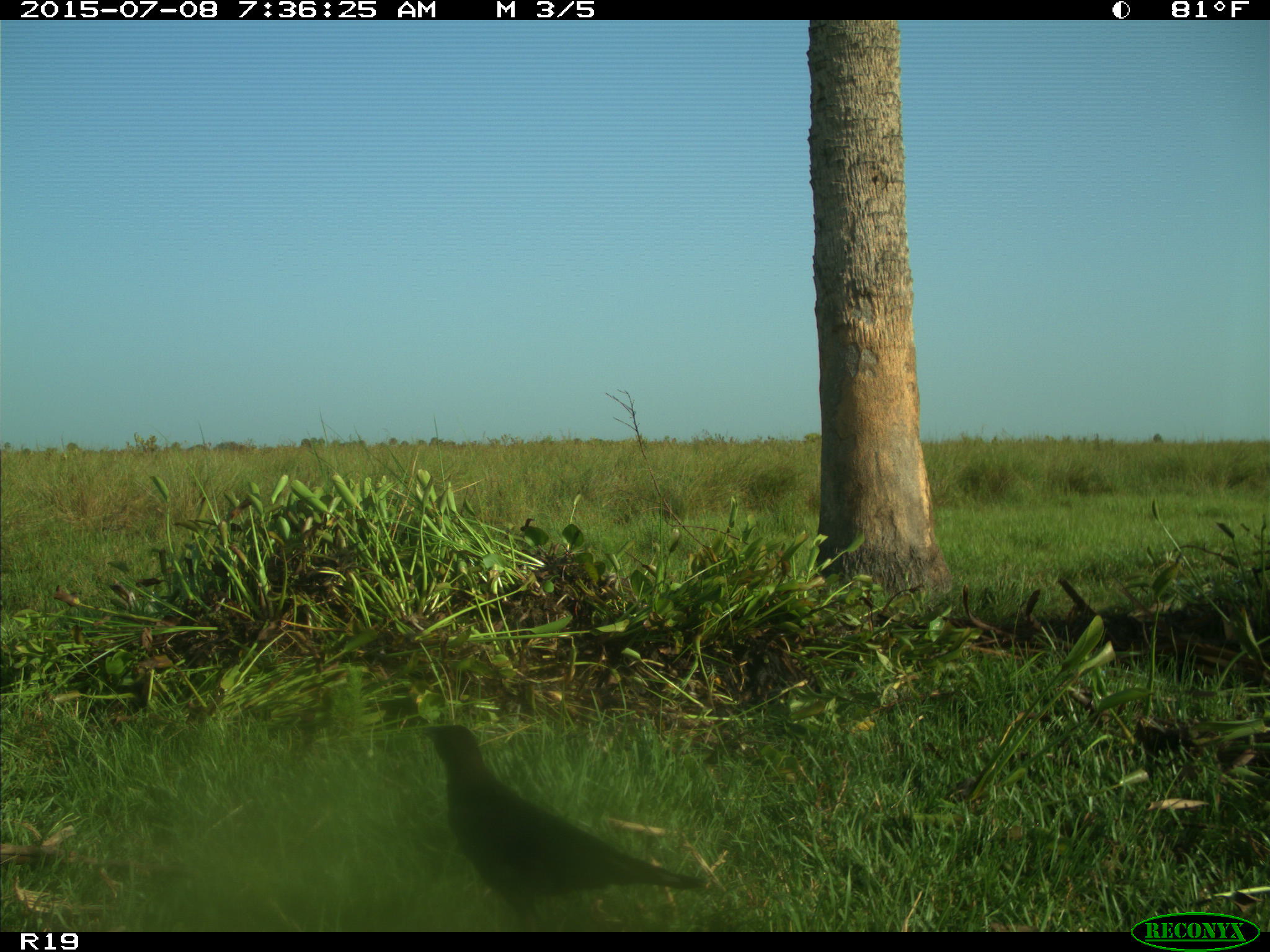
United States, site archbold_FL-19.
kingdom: Animalia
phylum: Chordata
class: Aves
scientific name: Aves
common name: birds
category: unidentified bird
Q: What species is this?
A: Unidentified bird (birds) (Aves).